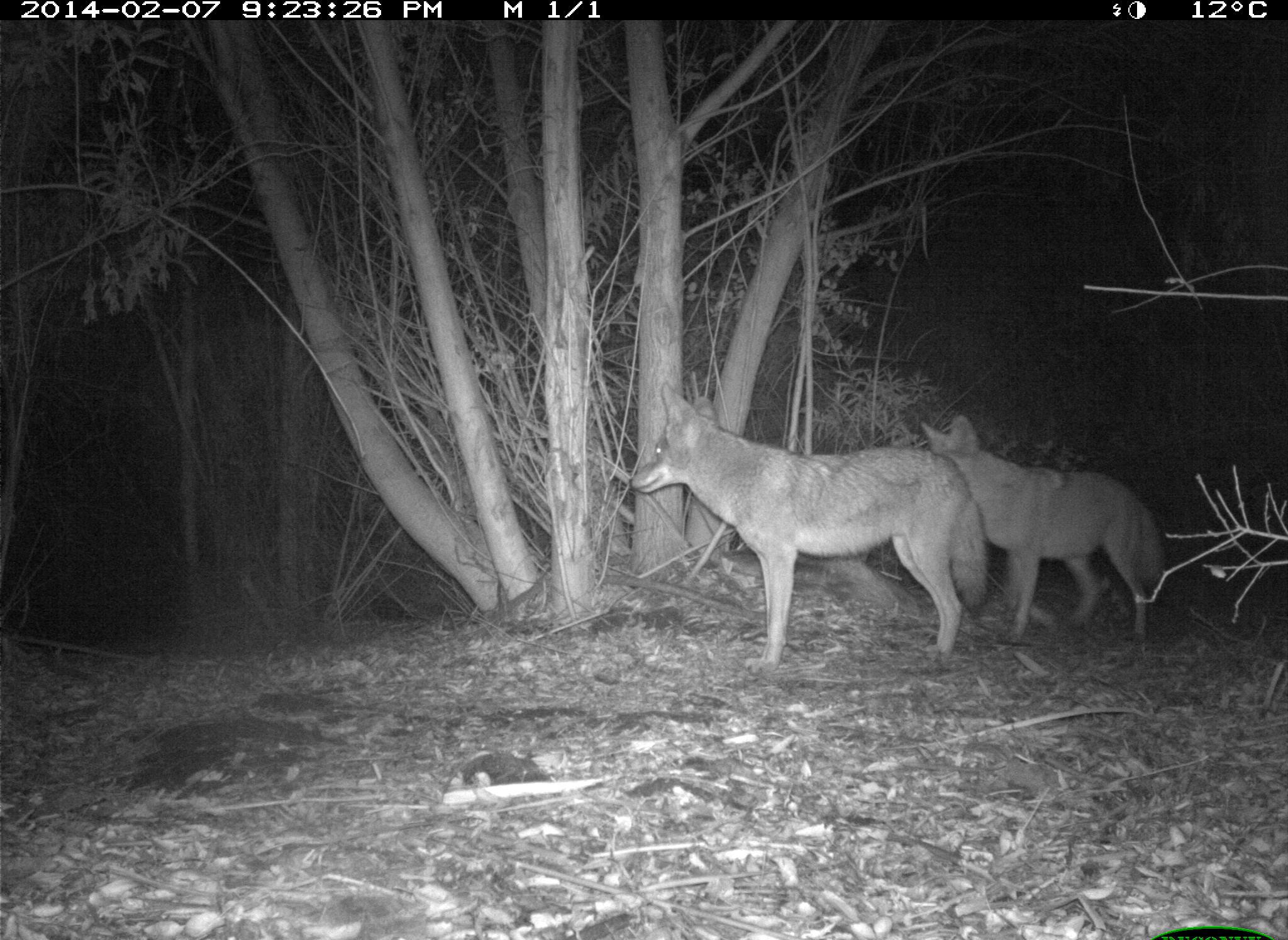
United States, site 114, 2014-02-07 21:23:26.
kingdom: Animalia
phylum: Chordata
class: Mammalia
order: Carnivora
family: Canidae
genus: Canis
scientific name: Canis latrans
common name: coyote